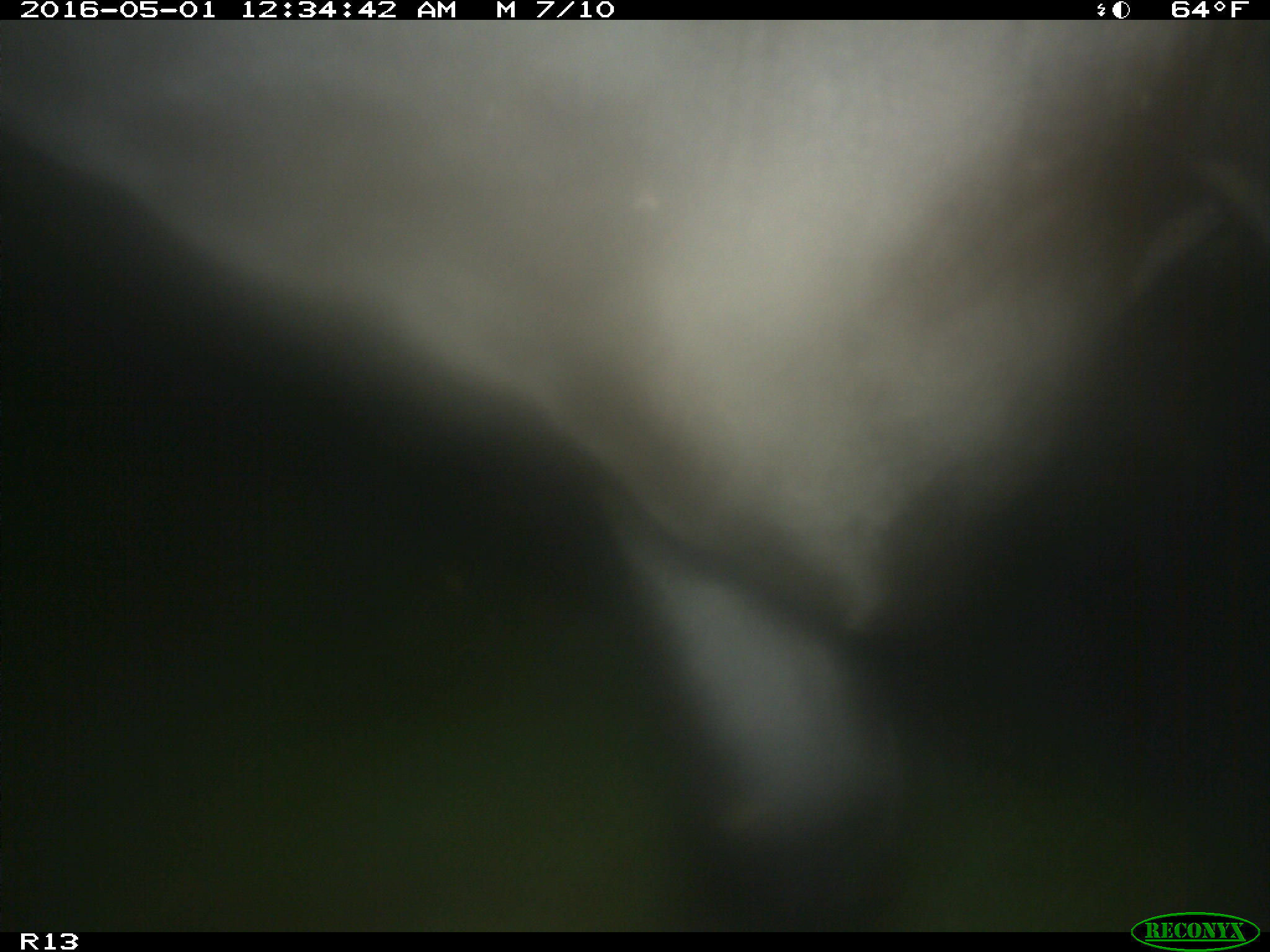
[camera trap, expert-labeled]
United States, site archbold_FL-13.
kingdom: Animalia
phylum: Chordata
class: Mammalia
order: Artiodactyla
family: Bovidae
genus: Bos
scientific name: Bos taurus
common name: domestic cow